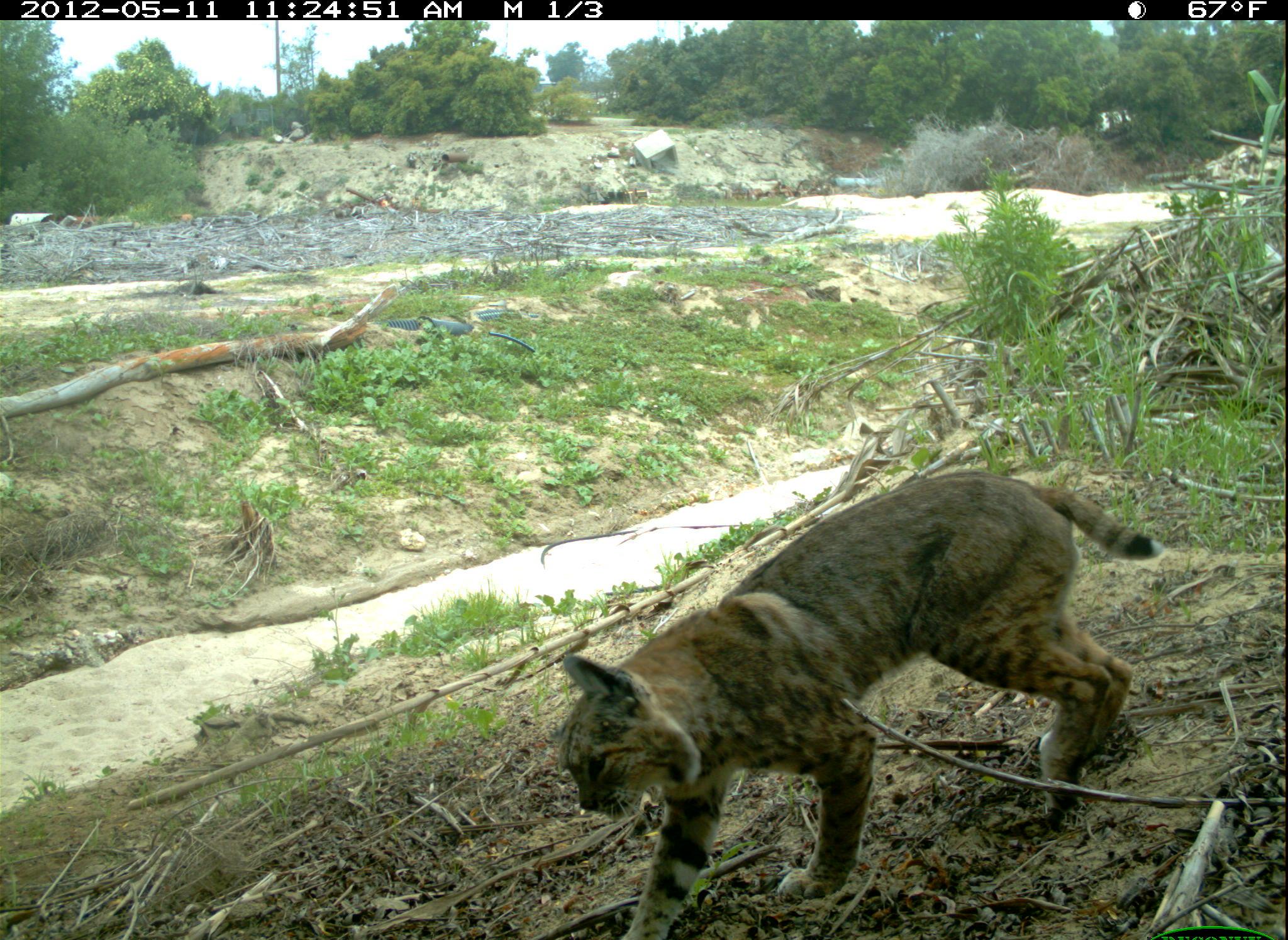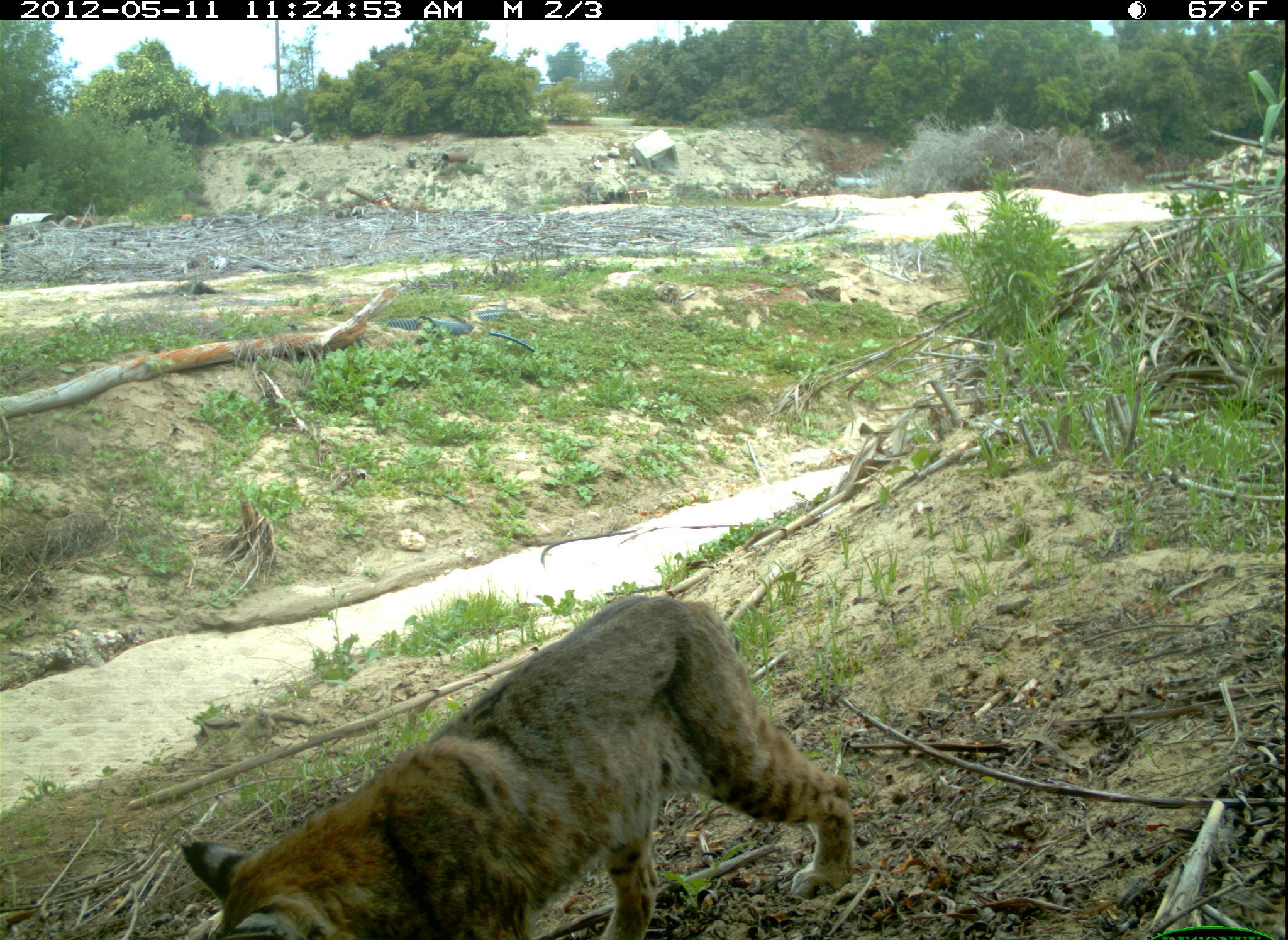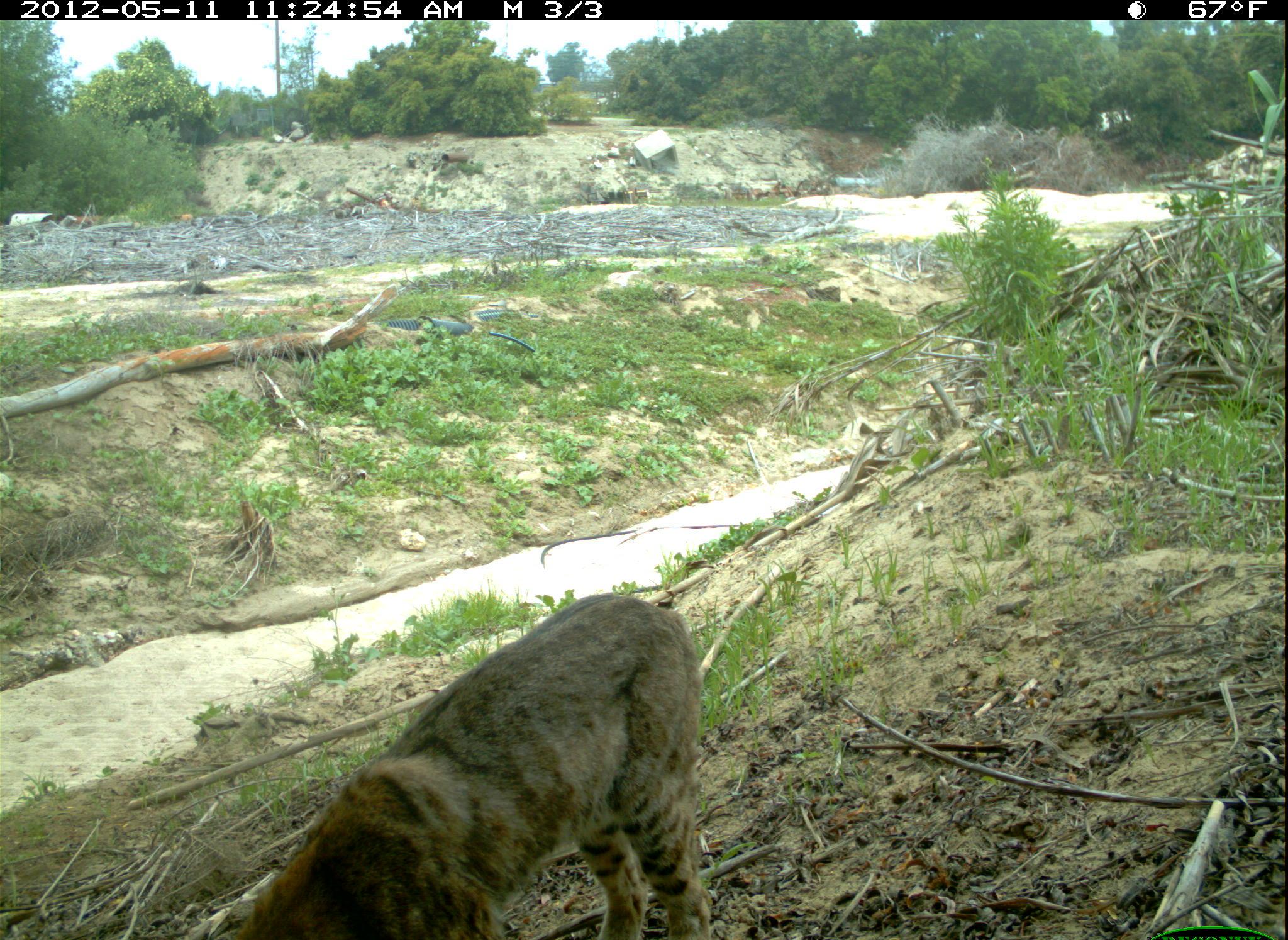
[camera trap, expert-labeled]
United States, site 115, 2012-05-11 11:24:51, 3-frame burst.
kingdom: Animalia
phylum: Chordata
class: Mammalia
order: Carnivora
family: Felidae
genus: Lynx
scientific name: Lynx rufus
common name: bobcat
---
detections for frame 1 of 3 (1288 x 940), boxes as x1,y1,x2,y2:
bobcat: 538,440,1177,940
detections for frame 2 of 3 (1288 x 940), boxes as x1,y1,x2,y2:
bobcat: 173,582,877,940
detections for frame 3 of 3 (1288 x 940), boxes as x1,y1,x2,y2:
bobcat: 185,573,729,936